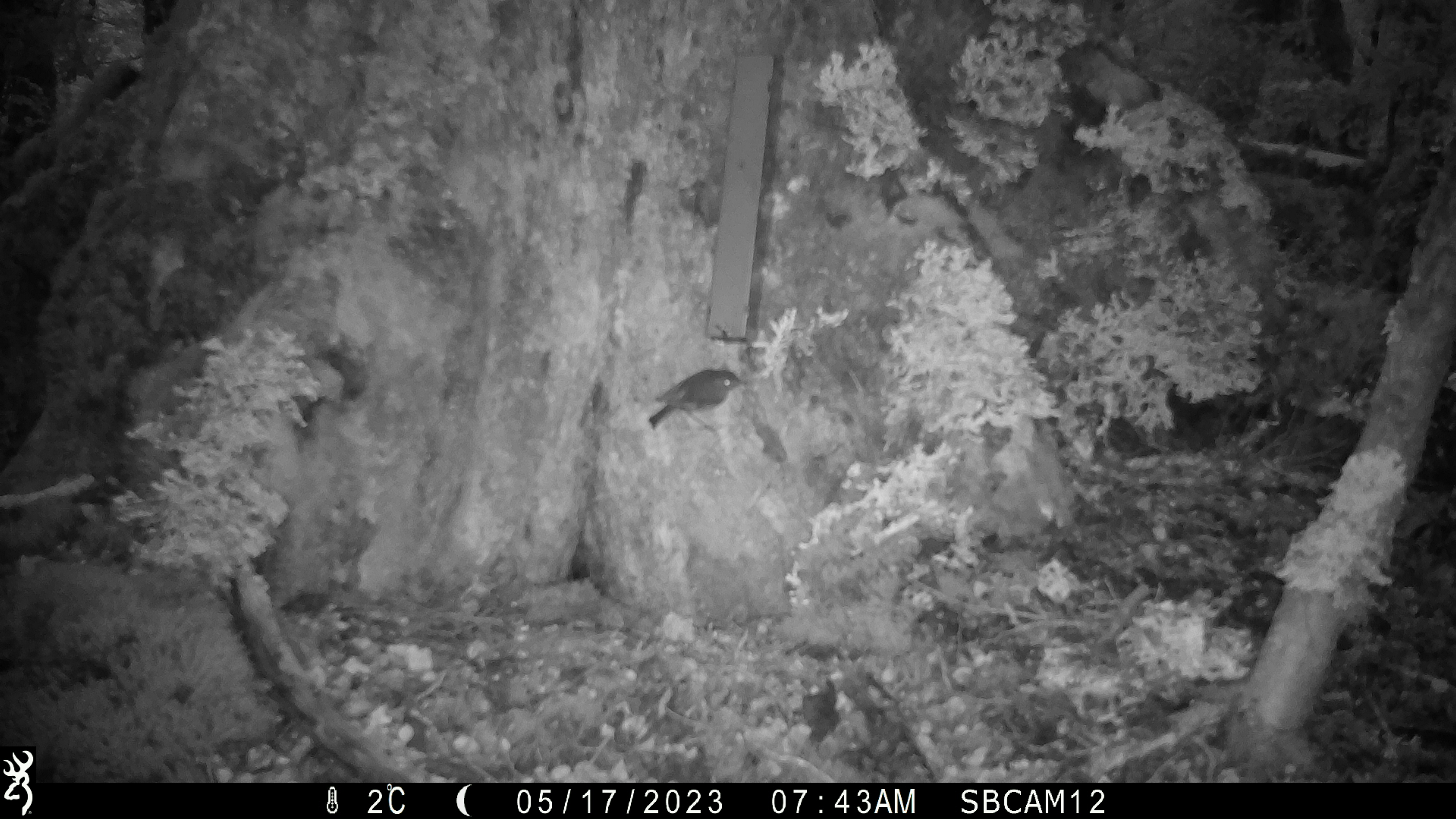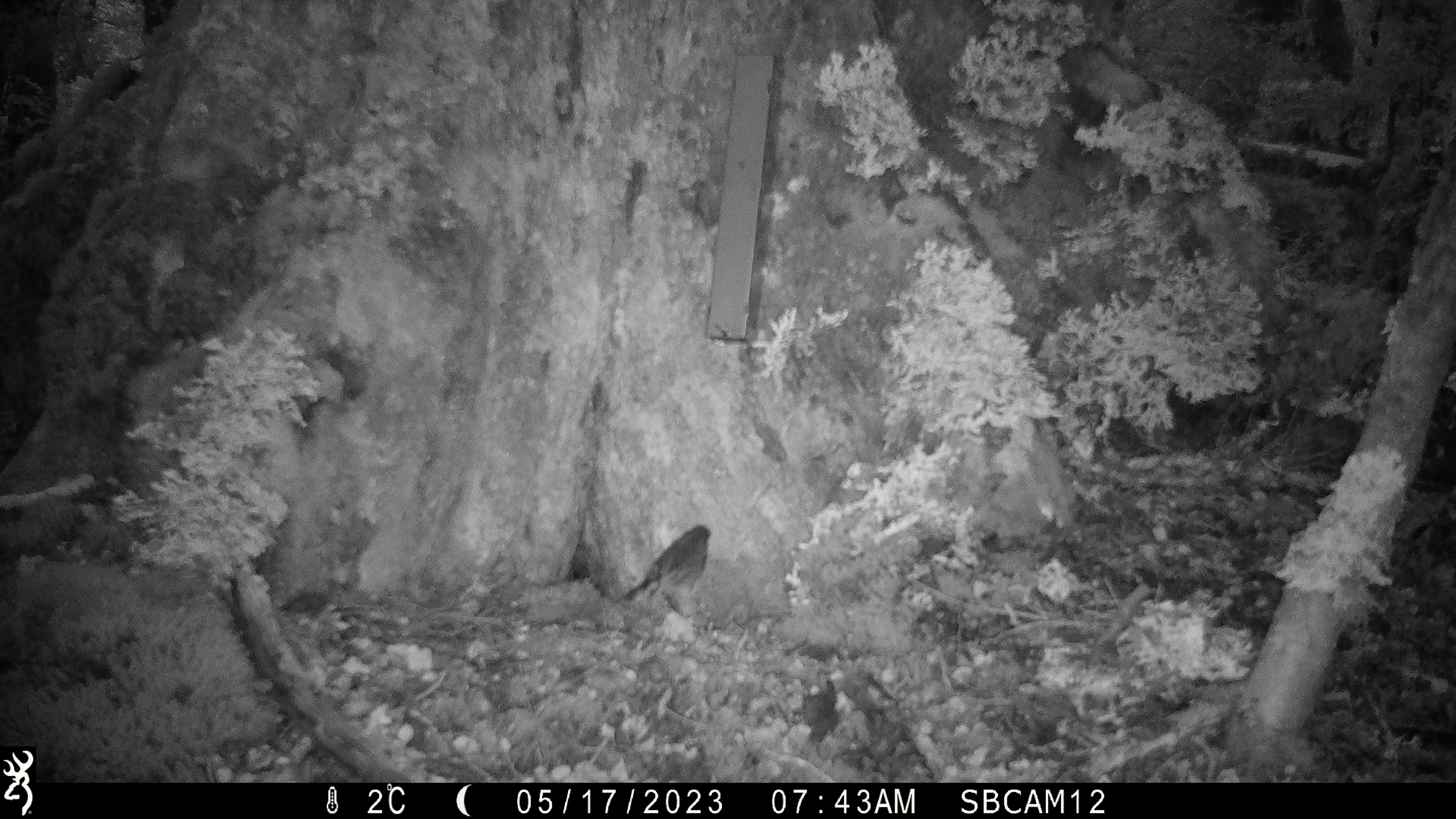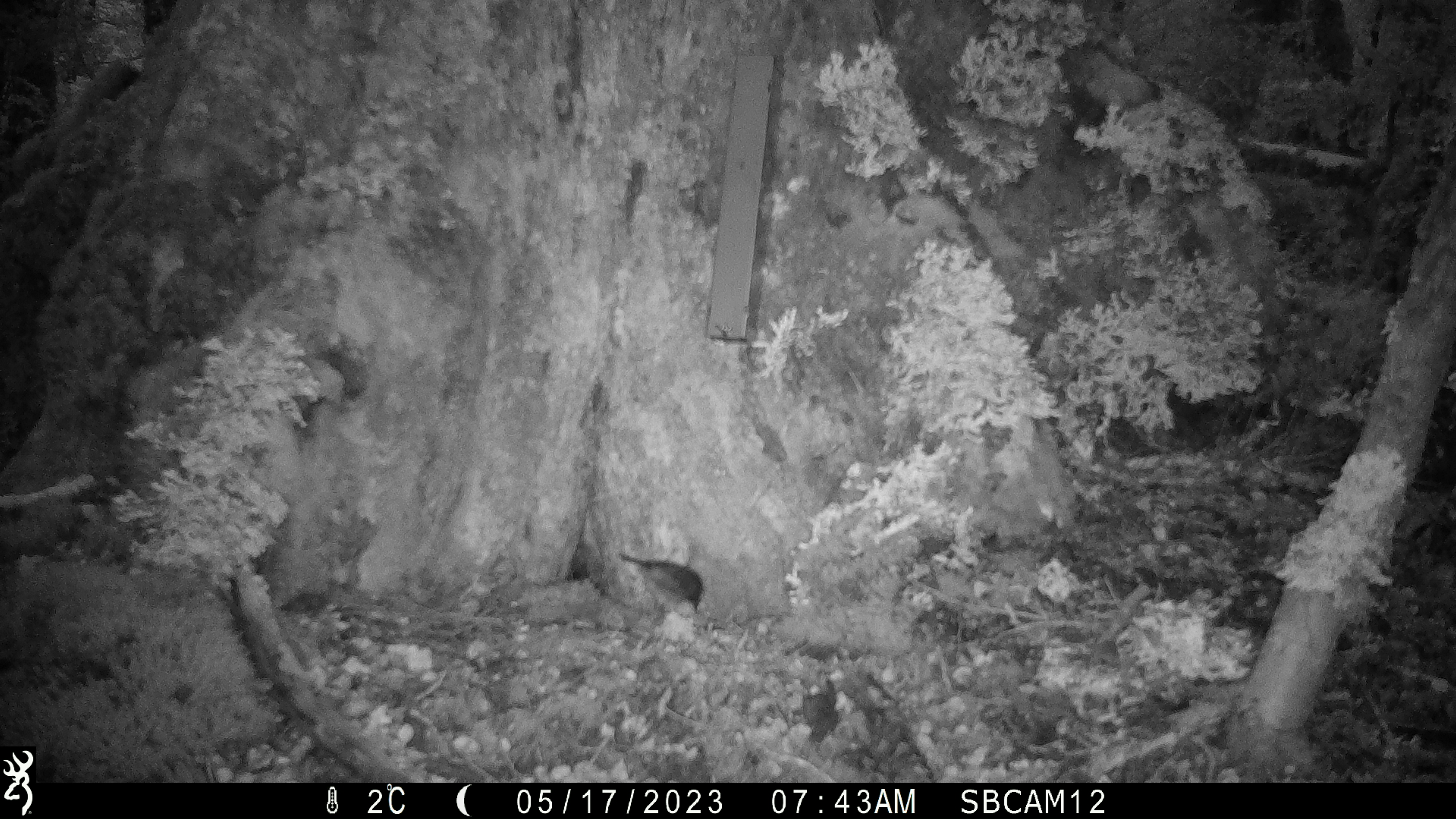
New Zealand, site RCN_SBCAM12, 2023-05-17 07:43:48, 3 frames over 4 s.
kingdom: Animalia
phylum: Chordata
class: Aves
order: Passeriformes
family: Petroicidae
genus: Petroica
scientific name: Petroica australis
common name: new zealand robin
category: robin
Robin (new zealand robin) (Petroica australis).